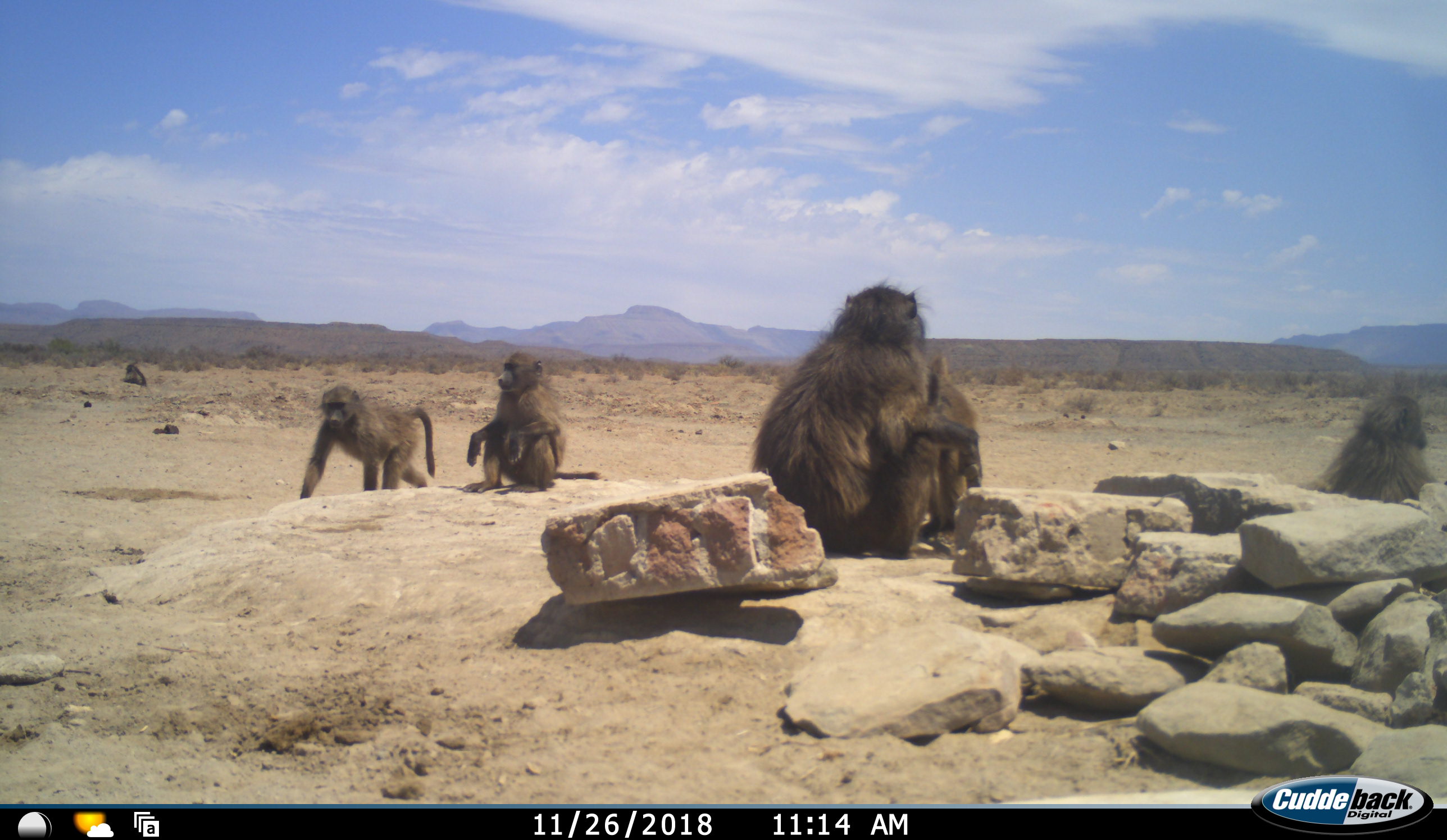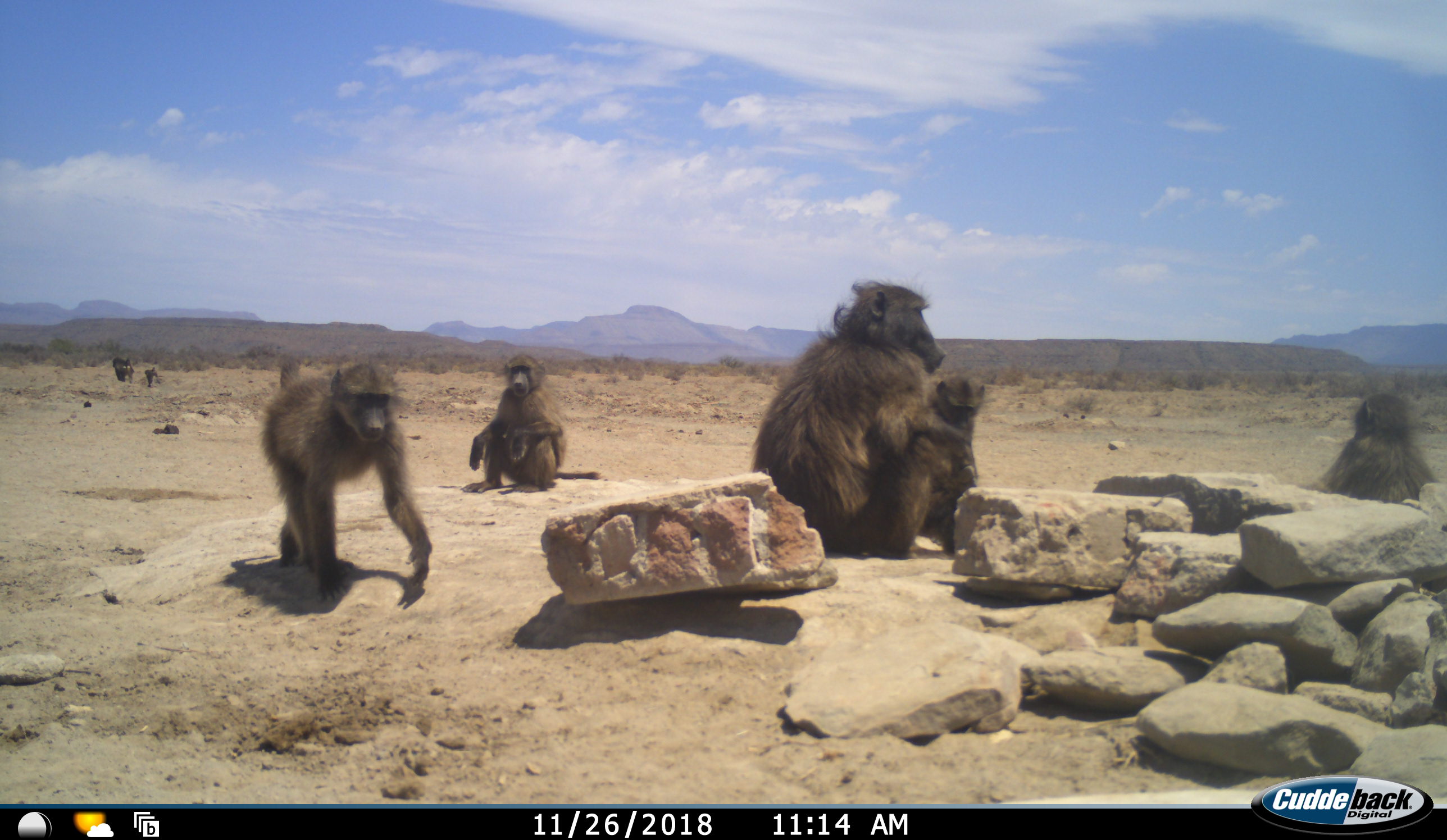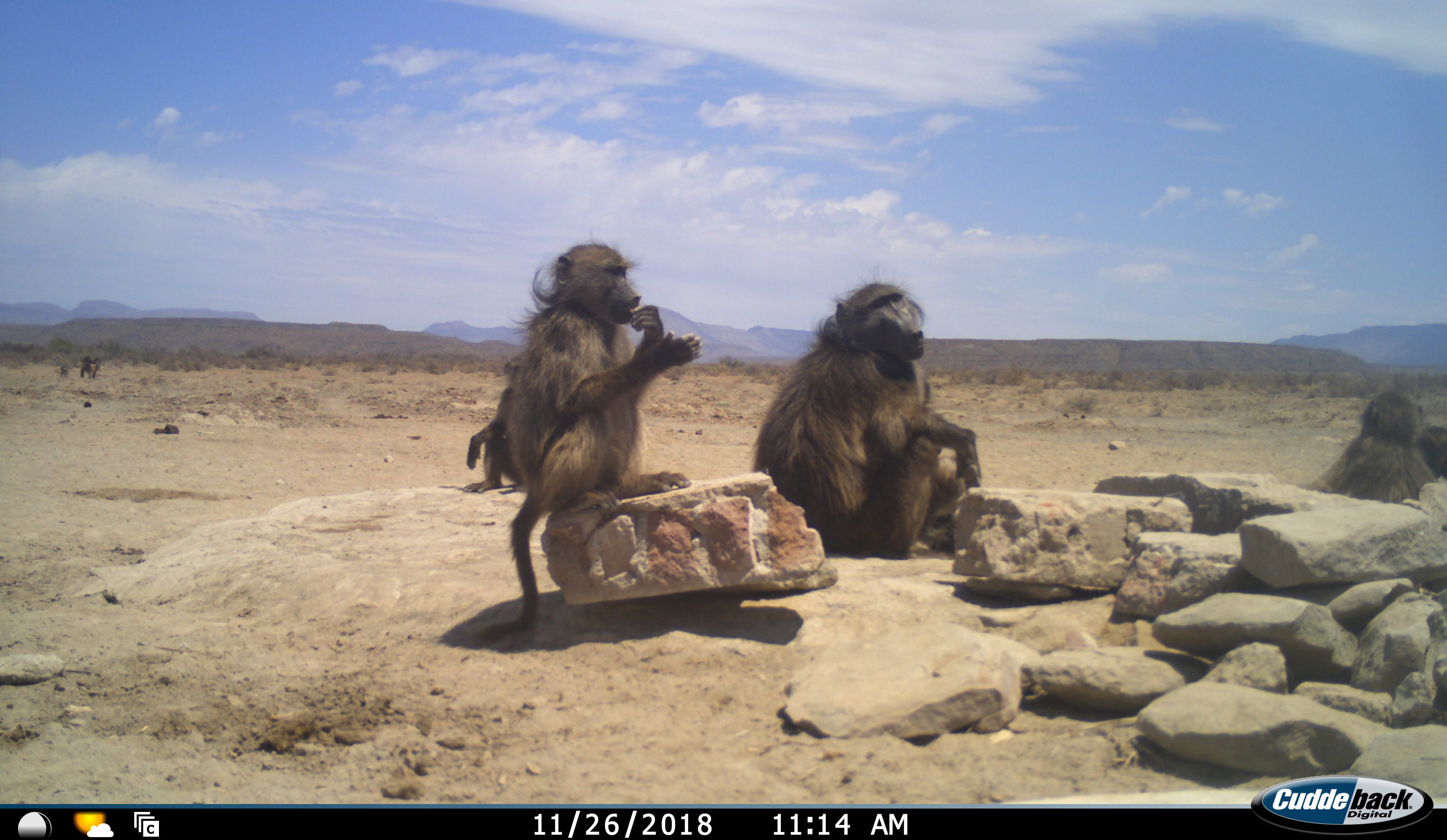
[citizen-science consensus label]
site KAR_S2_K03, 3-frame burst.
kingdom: Animalia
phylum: Chordata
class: Mammalia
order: Primates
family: Cercopithecidae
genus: Papio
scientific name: Papio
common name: baboon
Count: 7.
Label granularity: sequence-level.